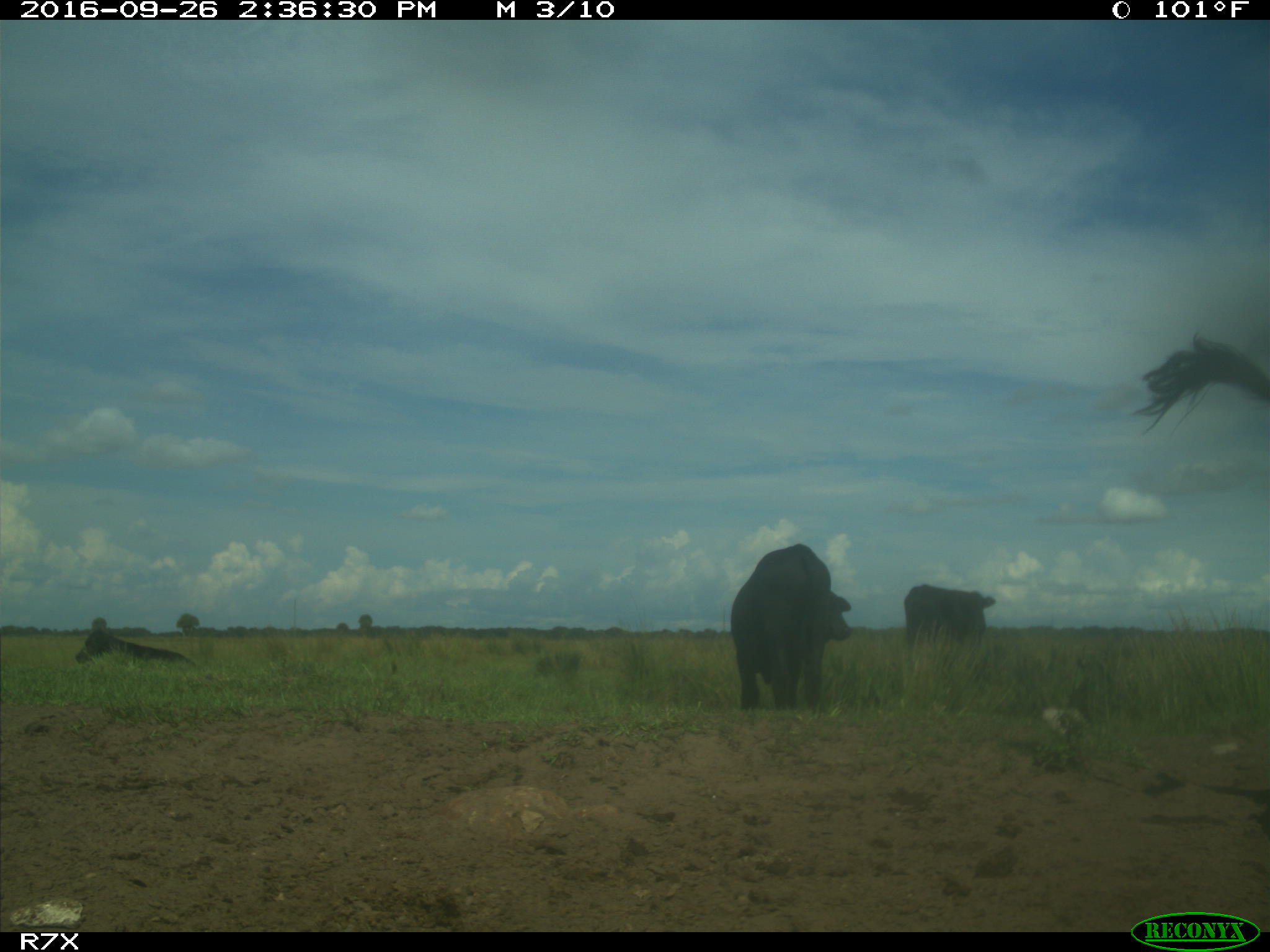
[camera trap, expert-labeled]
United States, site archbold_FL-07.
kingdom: Animalia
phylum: Chordata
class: Mammalia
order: Artiodactyla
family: Bovidae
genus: Bos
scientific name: Bos taurus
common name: domestic cow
Bos taurus (domestic cow).